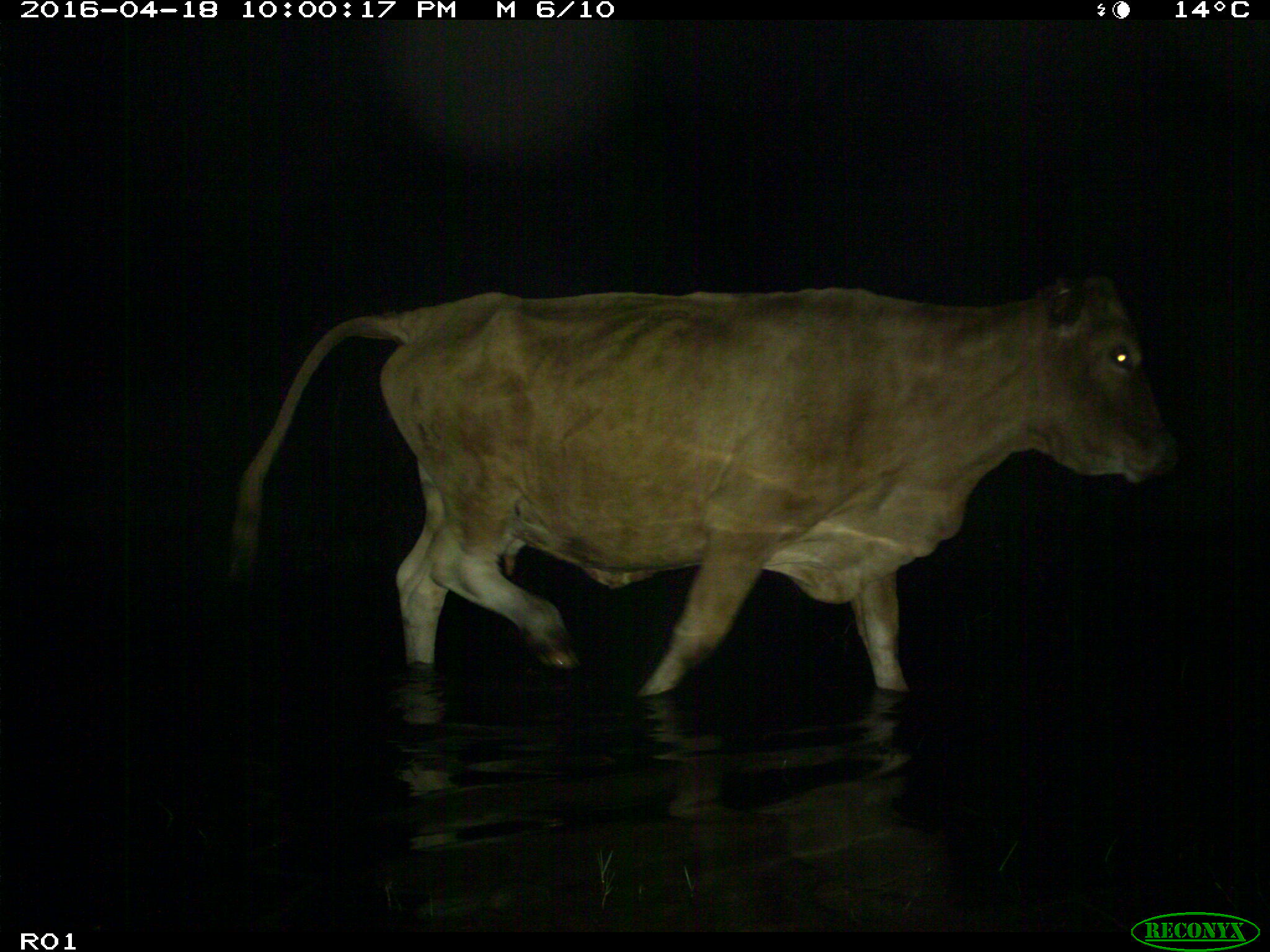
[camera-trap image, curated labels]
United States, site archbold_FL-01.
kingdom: Animalia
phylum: Chordata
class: Mammalia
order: Artiodactyla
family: Bovidae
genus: Bos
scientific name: Bos taurus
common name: domestic cow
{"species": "Bos taurus (domestic cow)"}